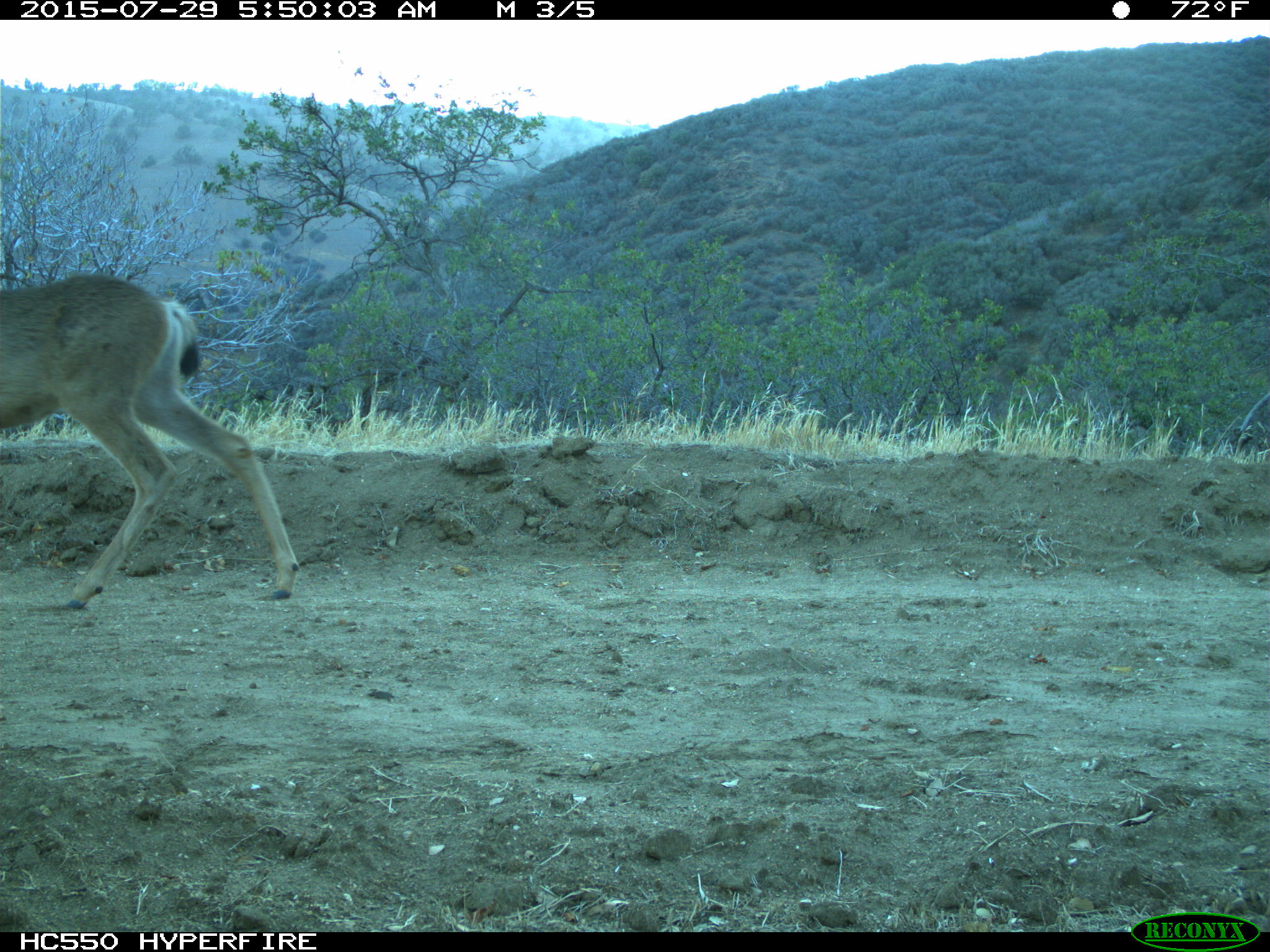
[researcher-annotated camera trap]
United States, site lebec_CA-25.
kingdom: Animalia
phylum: Chordata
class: Mammalia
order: Artiodactyla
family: Cervidae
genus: Odocoileus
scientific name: Odocoileus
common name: deer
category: unidentified deer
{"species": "unidentified deer (deer) (Odocoileus)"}